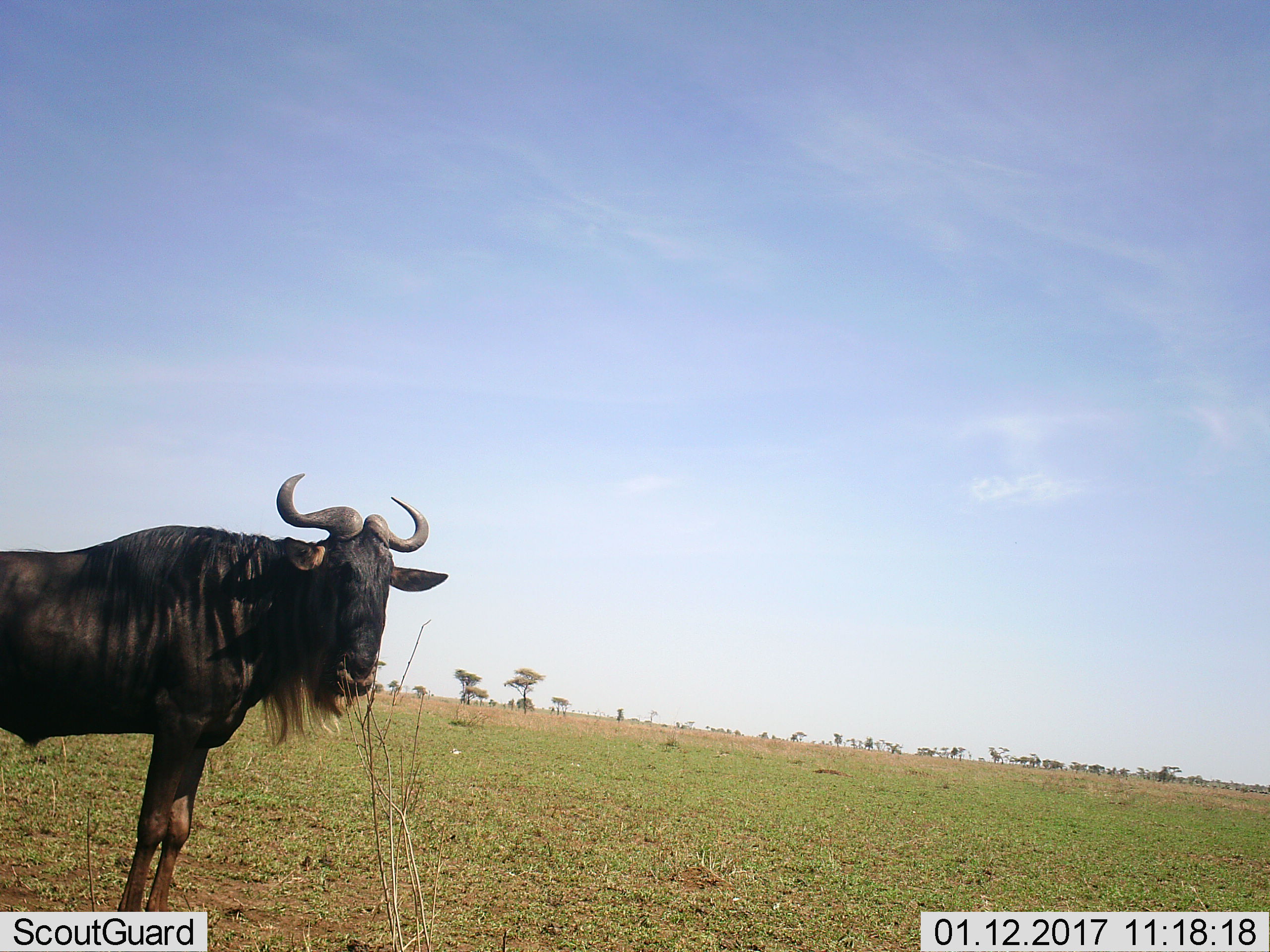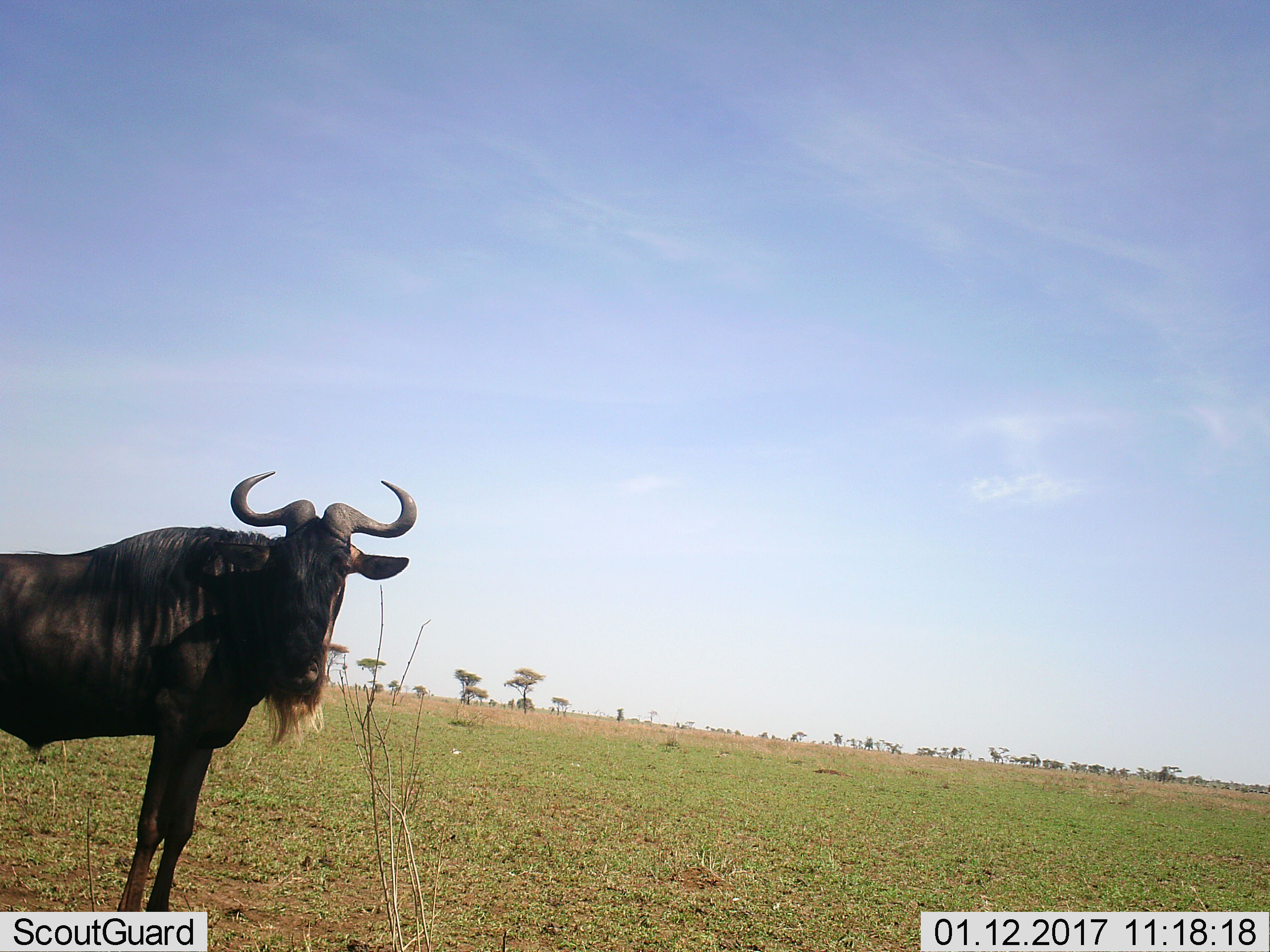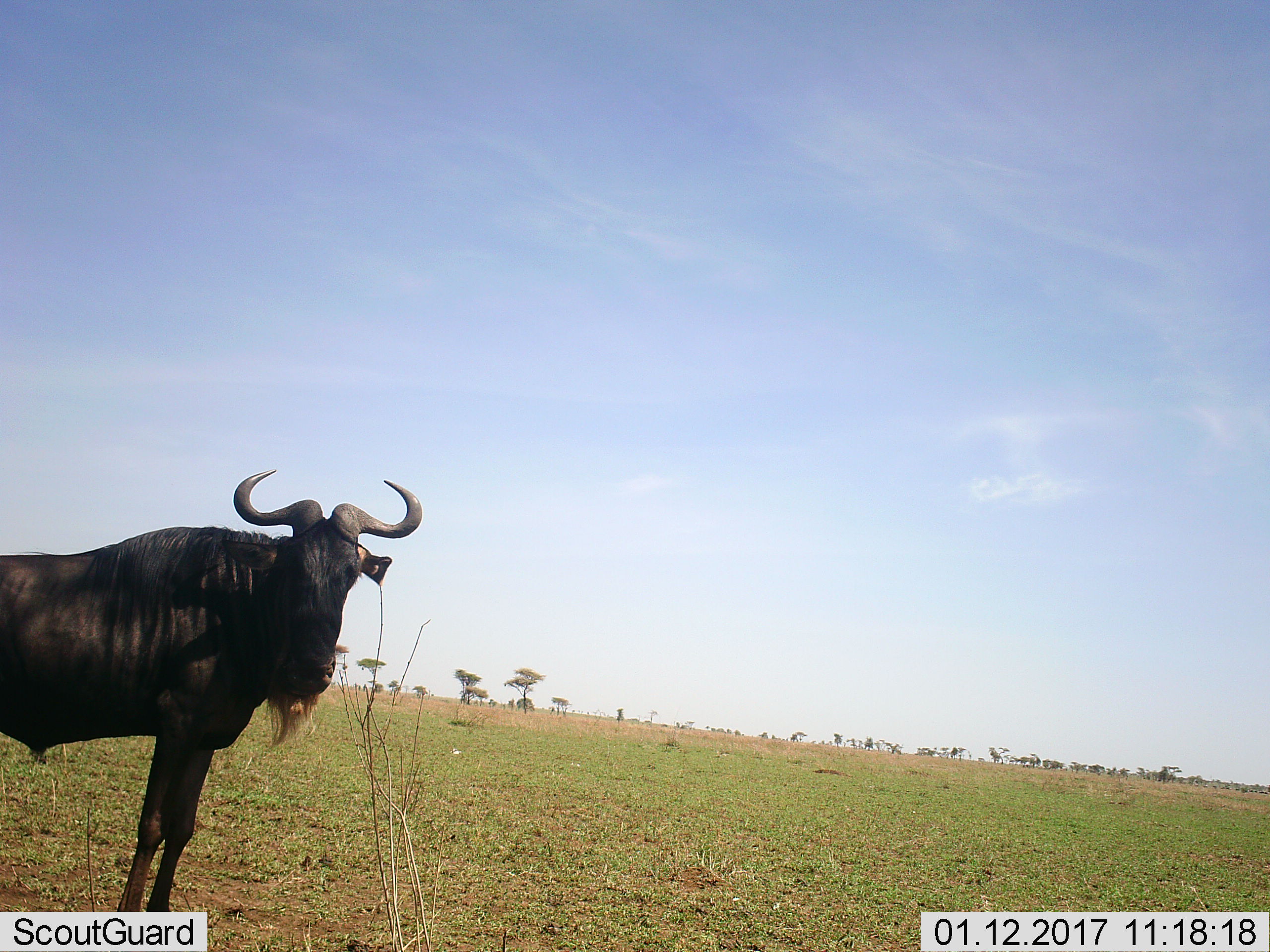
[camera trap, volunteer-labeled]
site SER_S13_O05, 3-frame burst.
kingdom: Animalia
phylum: Chordata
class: Mammalia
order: Artiodactyla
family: Bovidae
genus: Connochaetes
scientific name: Connochaetes taurinus taurinus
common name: blue wildebeest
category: wildebeestblue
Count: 1.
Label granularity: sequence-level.